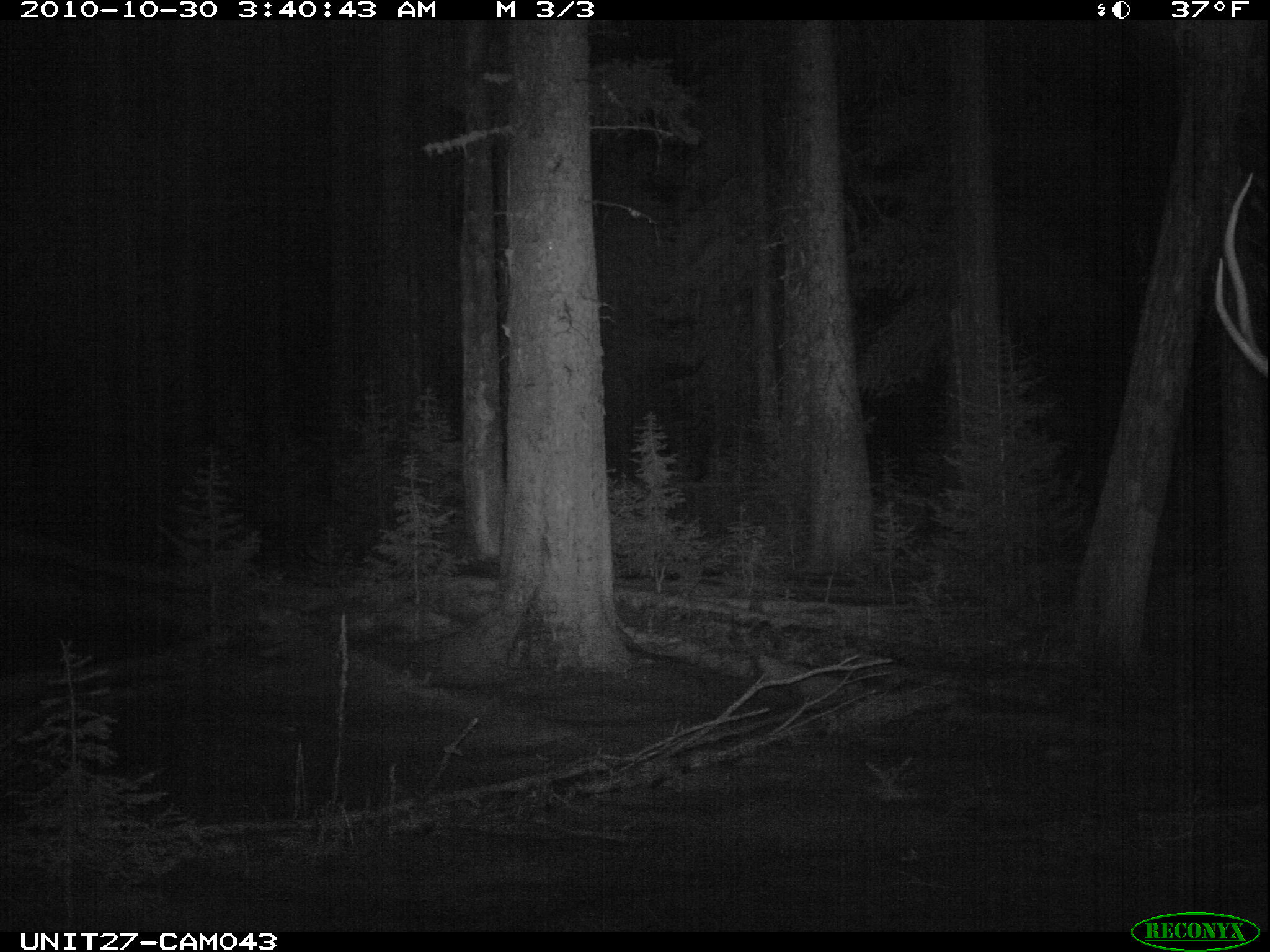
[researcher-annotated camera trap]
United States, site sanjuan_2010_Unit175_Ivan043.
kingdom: Animalia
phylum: Chordata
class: Mammalia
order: Artiodactyla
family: Cervidae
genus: Cervus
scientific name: Cervus elaphus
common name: red deer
Cervus elaphus (red deer).